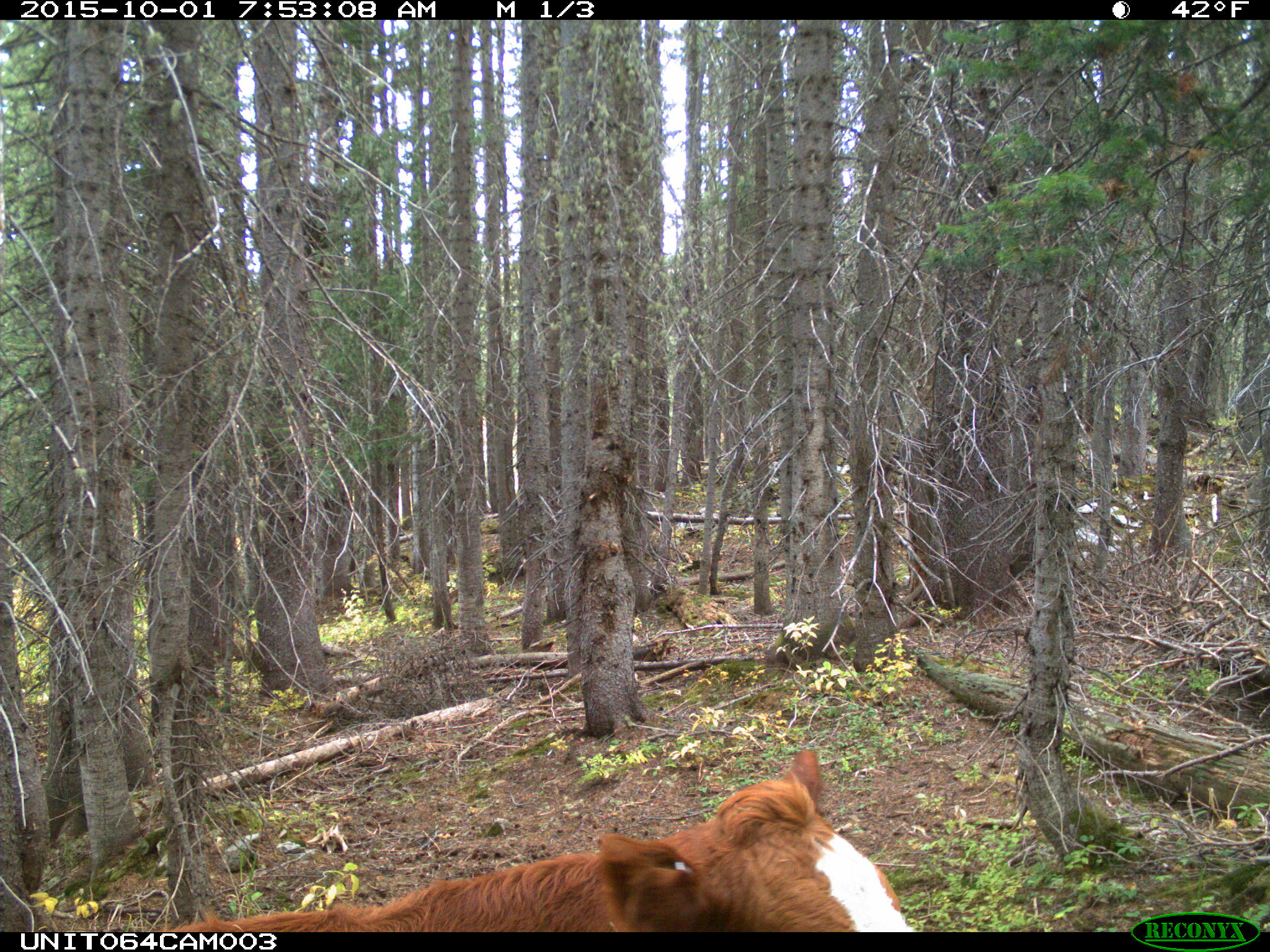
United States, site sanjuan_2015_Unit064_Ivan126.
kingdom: Animalia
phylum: Chordata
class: Mammalia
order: Artiodactyla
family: Bovidae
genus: Bos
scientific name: Bos taurus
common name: domestic cow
Bos taurus (domestic cow).